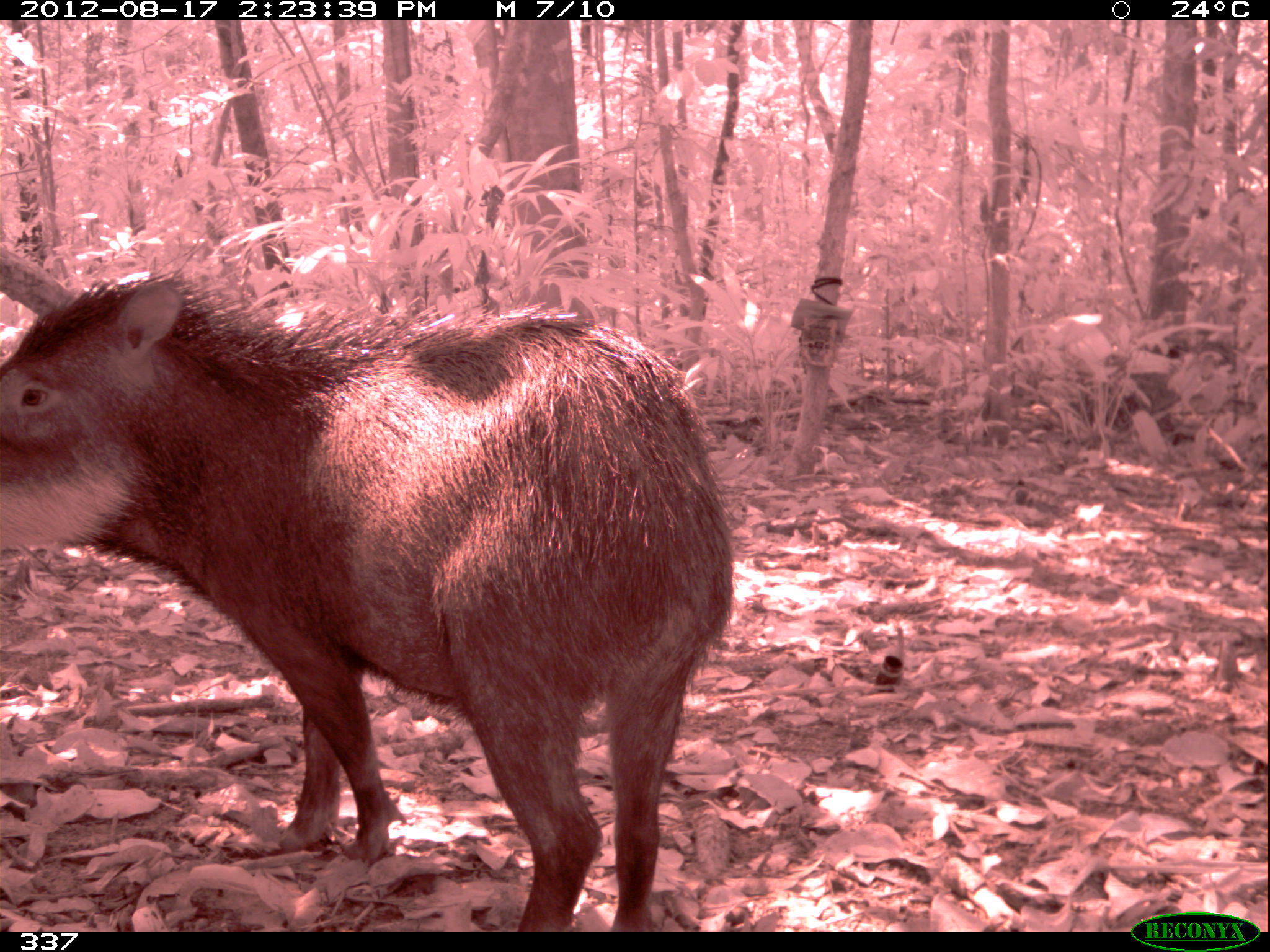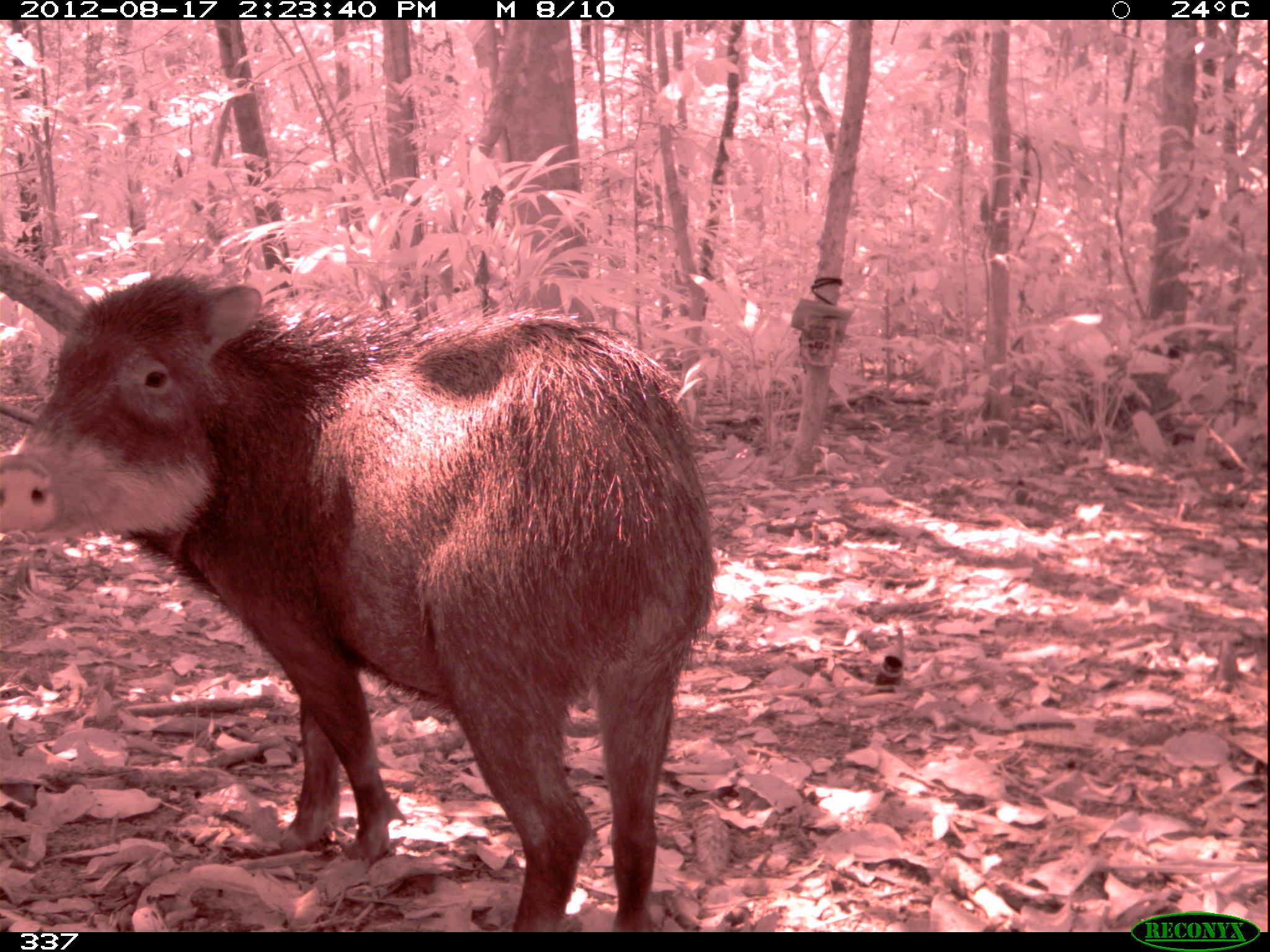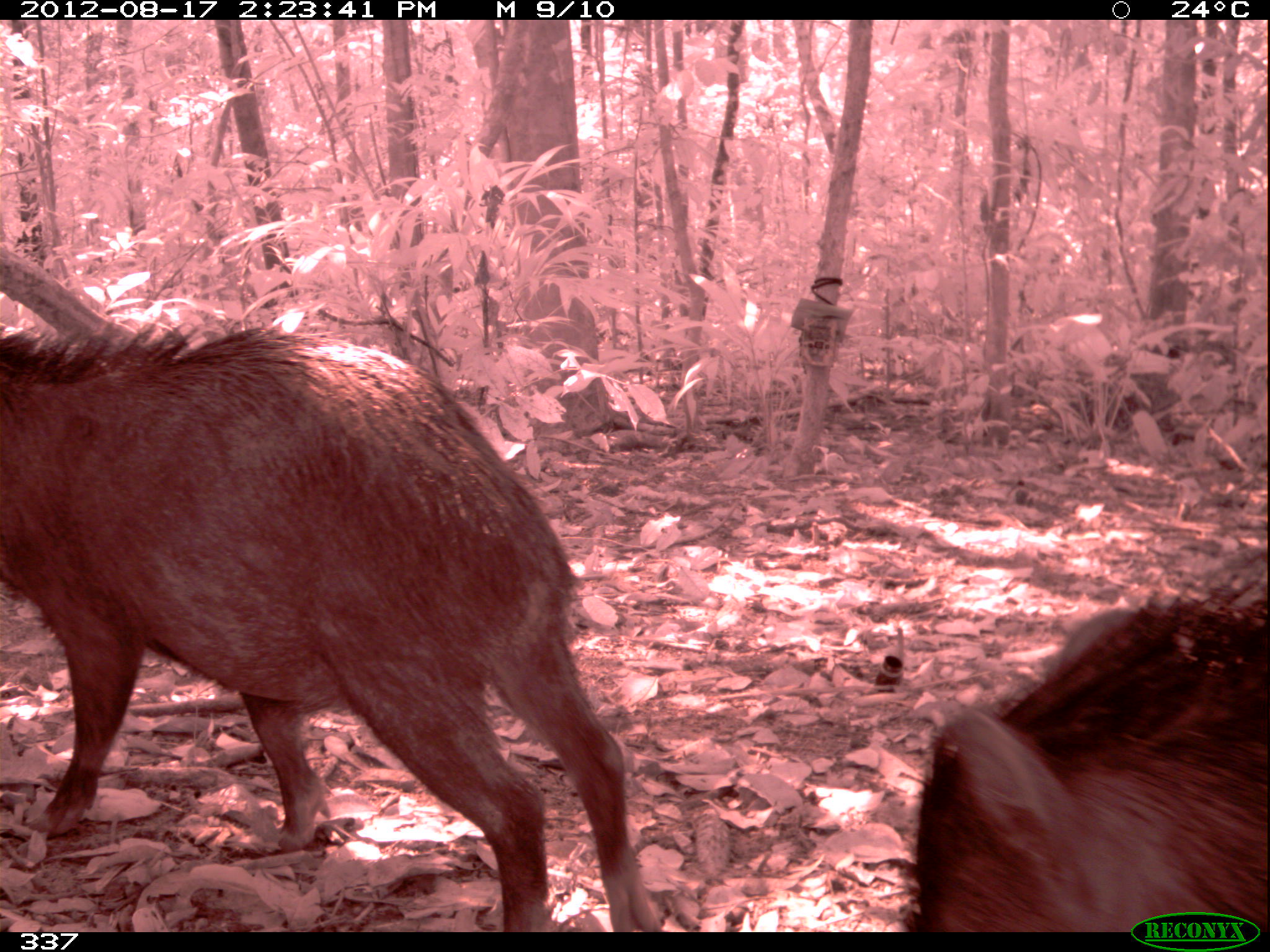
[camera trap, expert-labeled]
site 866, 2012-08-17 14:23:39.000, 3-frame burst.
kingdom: Animalia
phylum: Chordata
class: Mammalia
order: Artiodactyla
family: Tayassuidae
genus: Tayassu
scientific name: Tayassu pecari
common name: white-lipped peccary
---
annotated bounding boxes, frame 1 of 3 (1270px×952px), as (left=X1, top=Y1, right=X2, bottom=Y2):
tayassu pecari: (left=1, top=267, right=732, bottom=930)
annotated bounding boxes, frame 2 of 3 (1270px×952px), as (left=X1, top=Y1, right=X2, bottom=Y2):
tayassu pecari: (left=0, top=269, right=717, bottom=928)